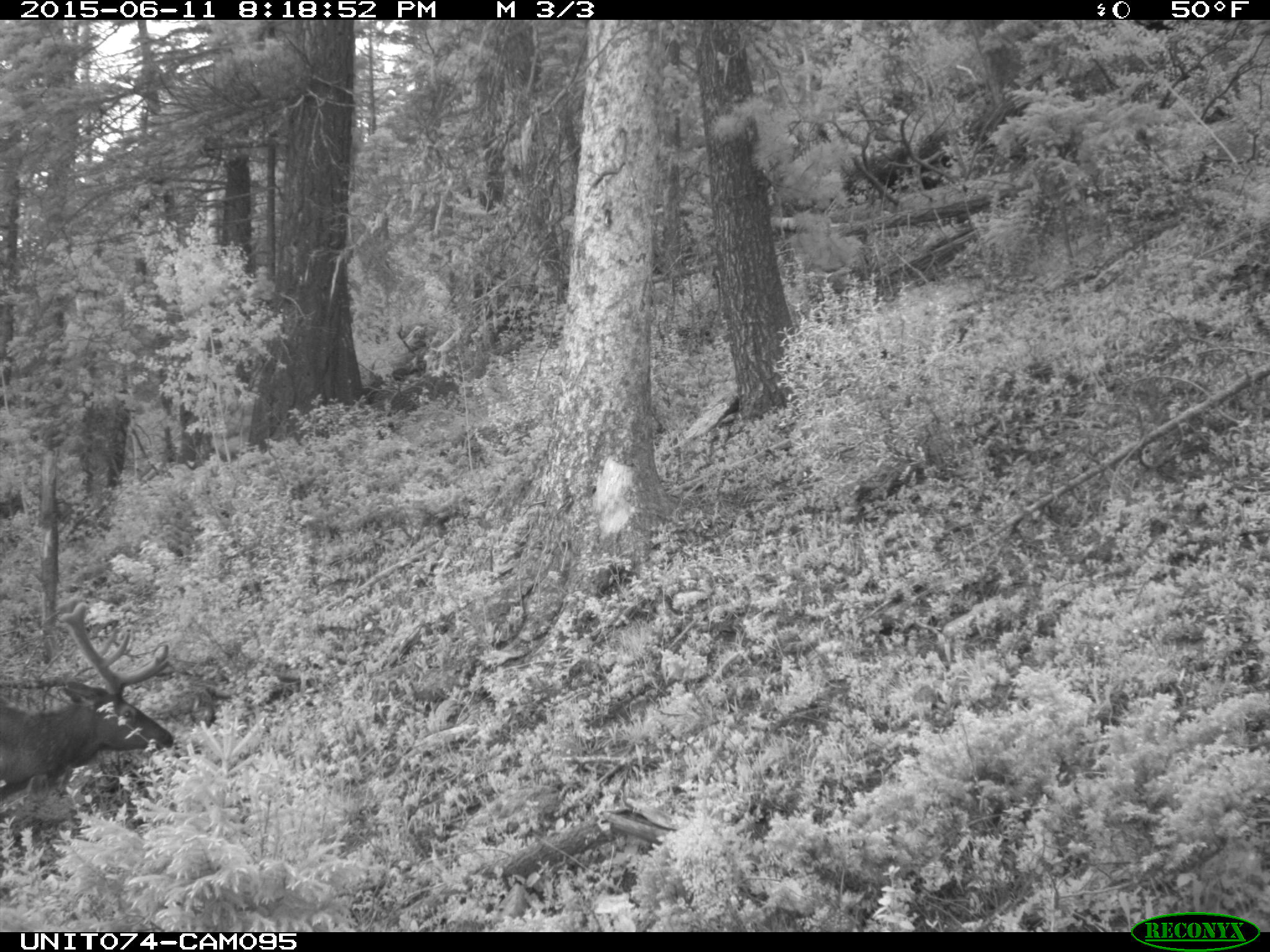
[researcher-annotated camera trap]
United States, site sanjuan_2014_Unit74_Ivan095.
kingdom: Animalia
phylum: Chordata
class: Mammalia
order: Artiodactyla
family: Cervidae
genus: Cervus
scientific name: Cervus elaphus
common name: red deer